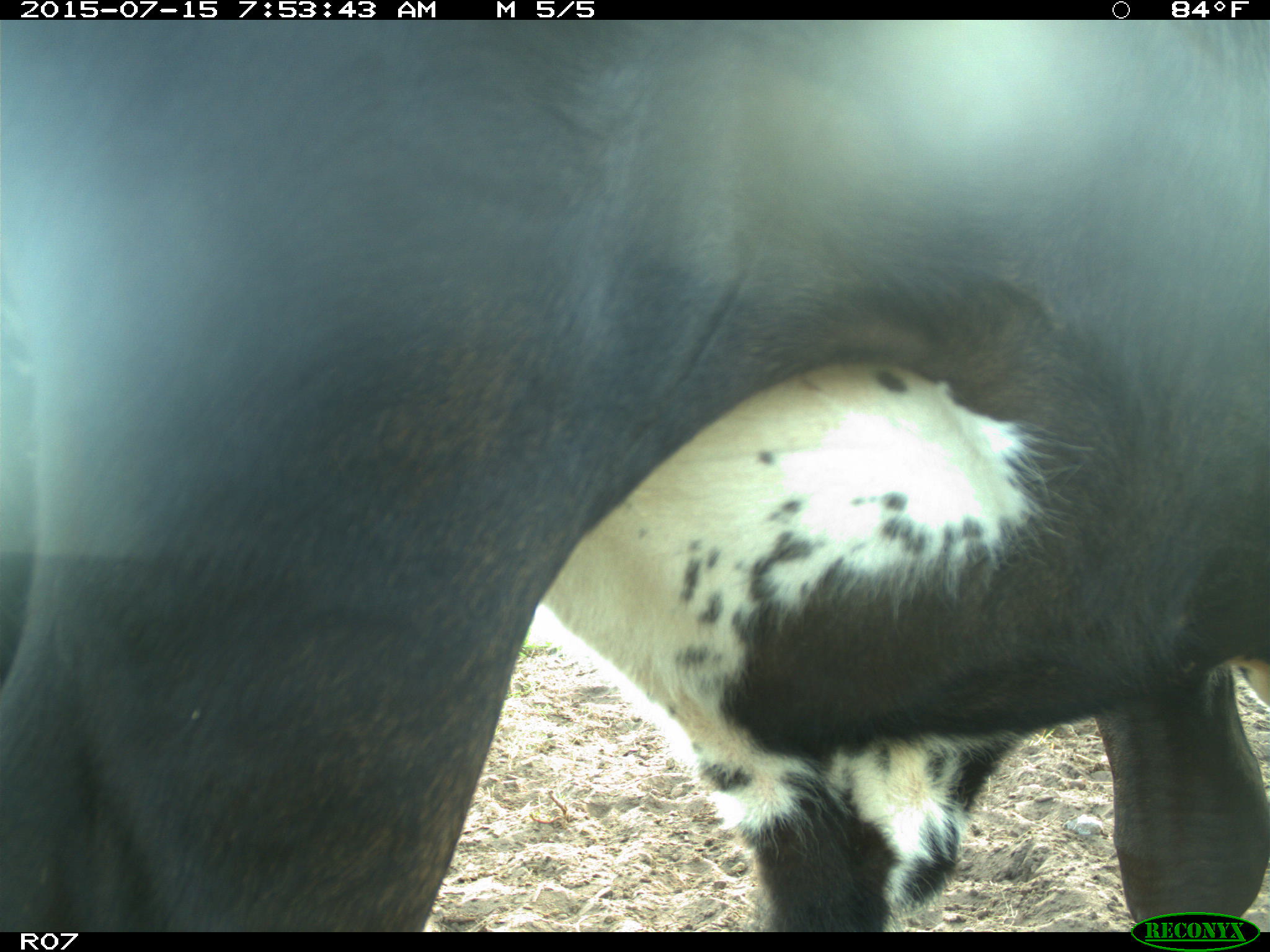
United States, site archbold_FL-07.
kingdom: Animalia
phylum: Chordata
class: Mammalia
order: Artiodactyla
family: Bovidae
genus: Bos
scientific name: Bos taurus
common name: domestic cow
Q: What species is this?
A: Bos taurus (domestic cow).